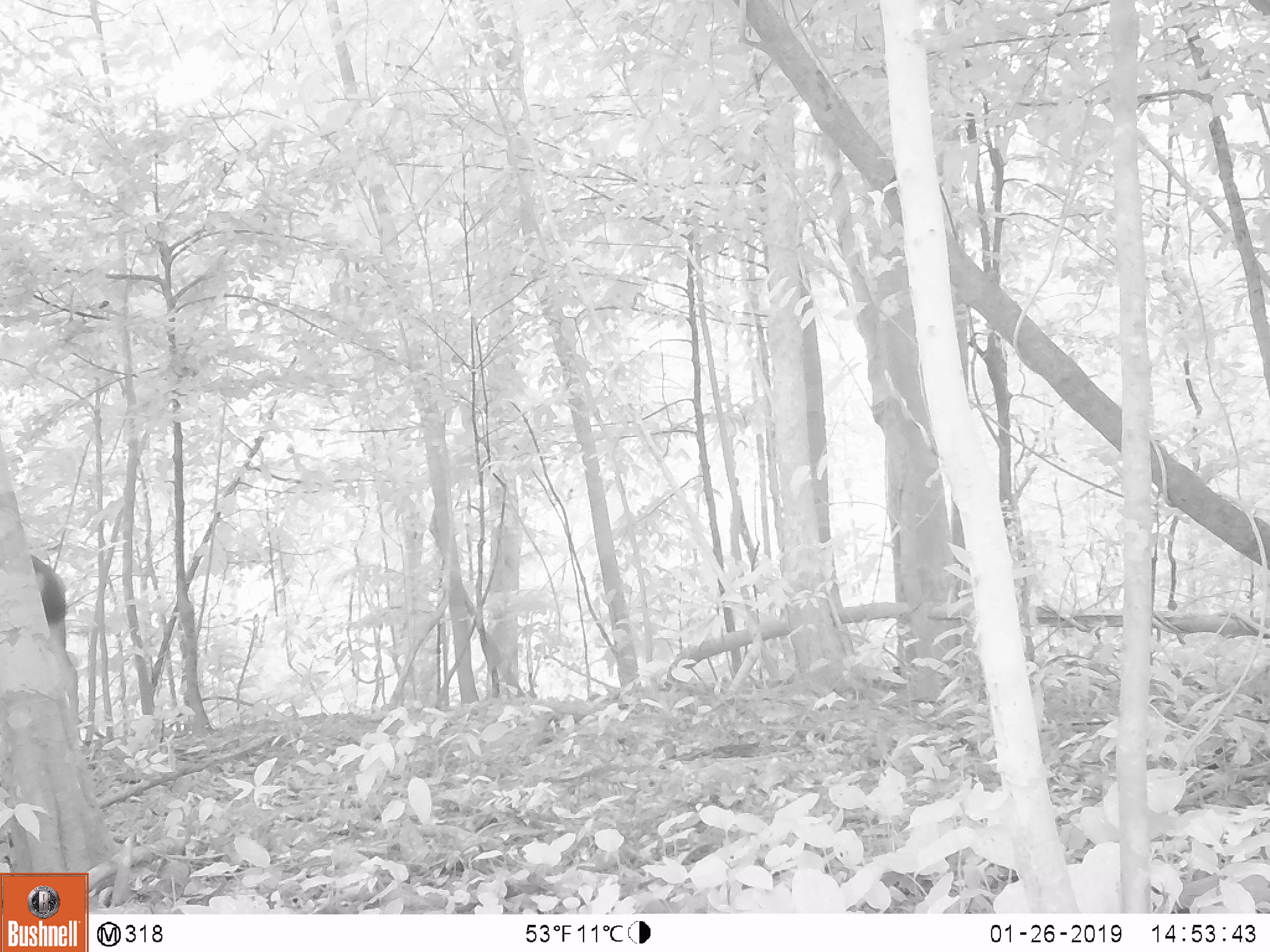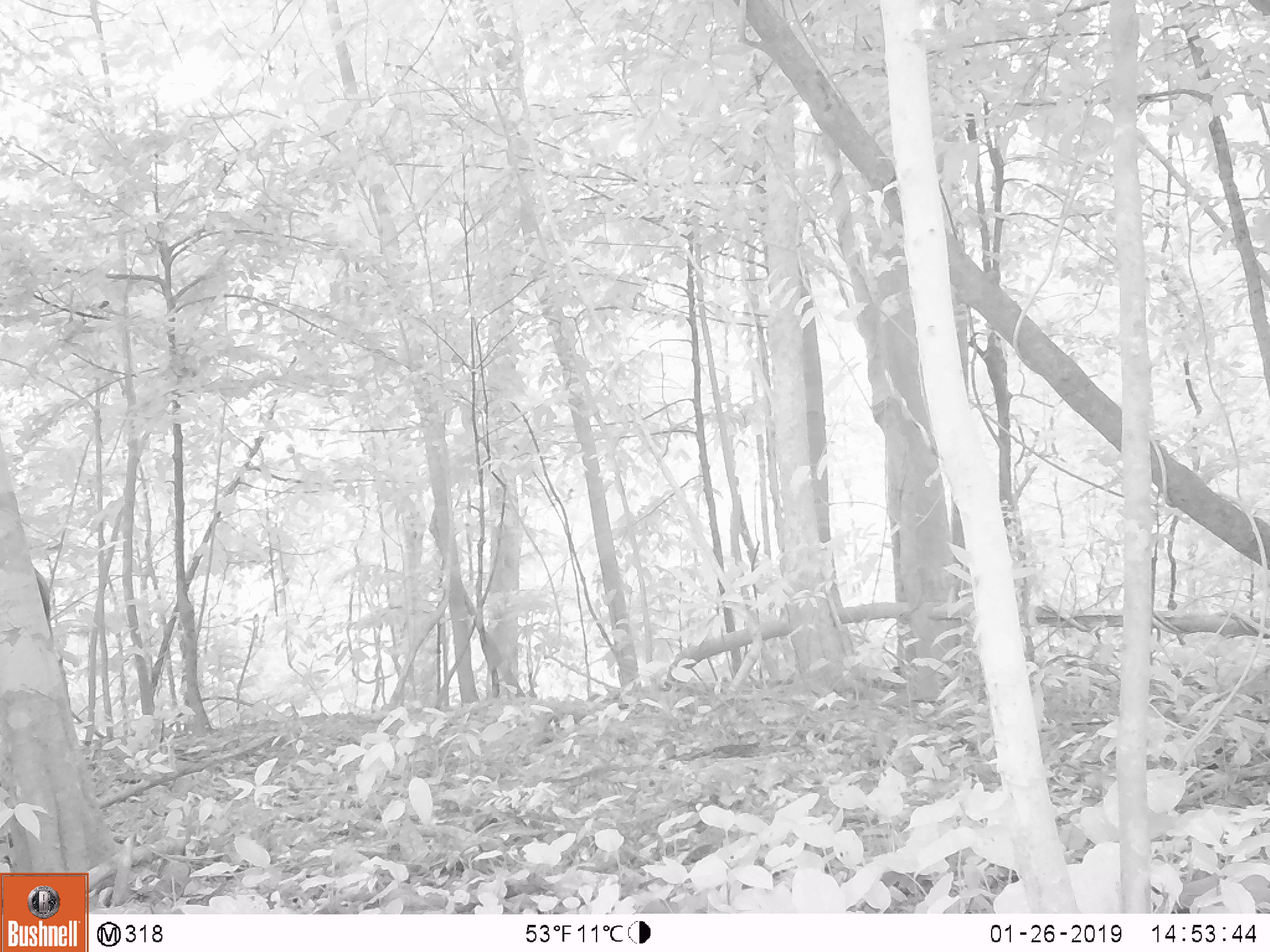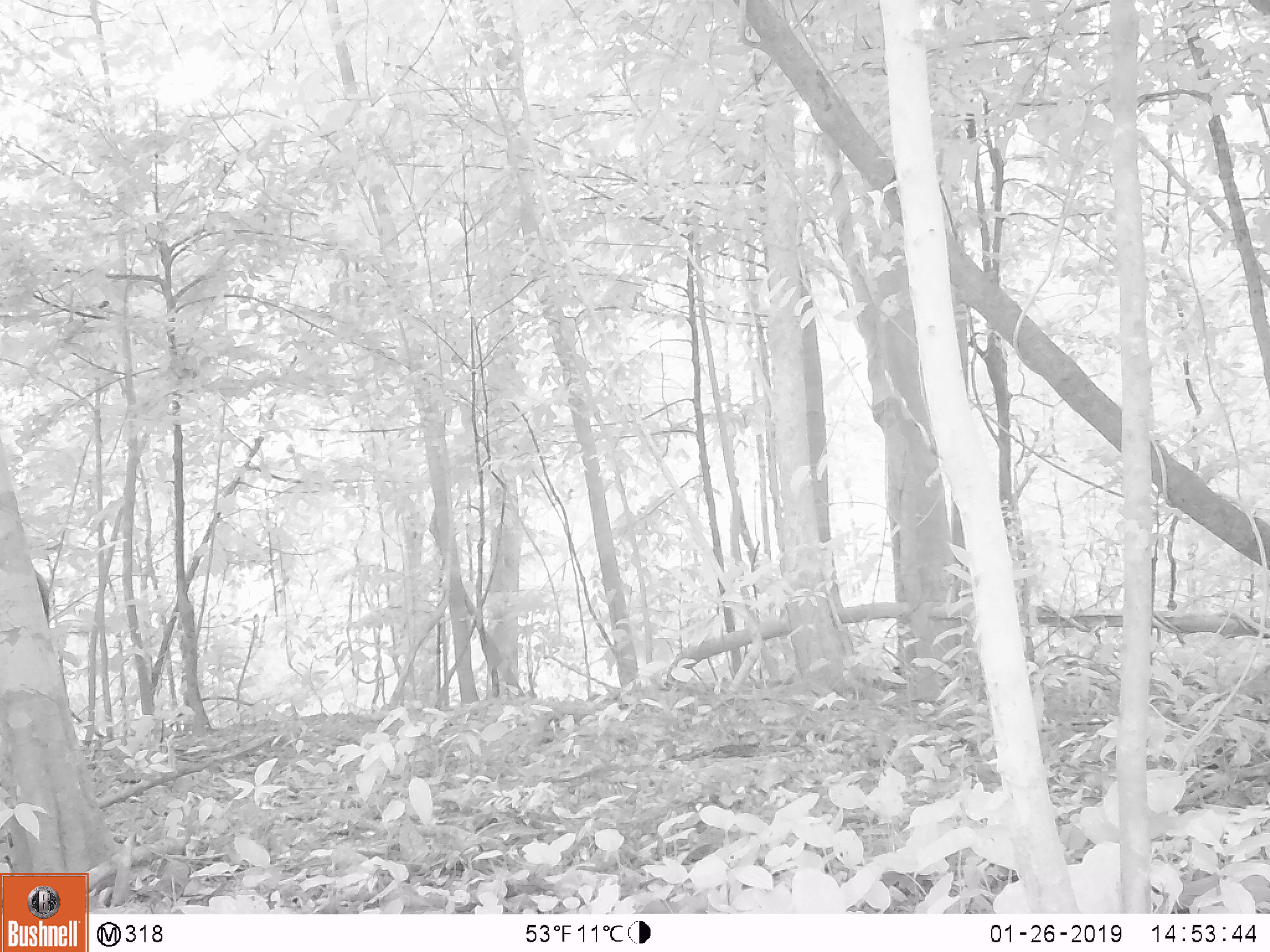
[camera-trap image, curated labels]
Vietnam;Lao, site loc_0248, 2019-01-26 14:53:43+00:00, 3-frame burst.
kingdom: Animalia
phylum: Chordata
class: Mammalia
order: Artiodactyla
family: Cervidae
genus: Rusa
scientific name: Rusa unicolor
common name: sambar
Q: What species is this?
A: Sambar (Rusa unicolor).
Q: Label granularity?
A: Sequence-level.